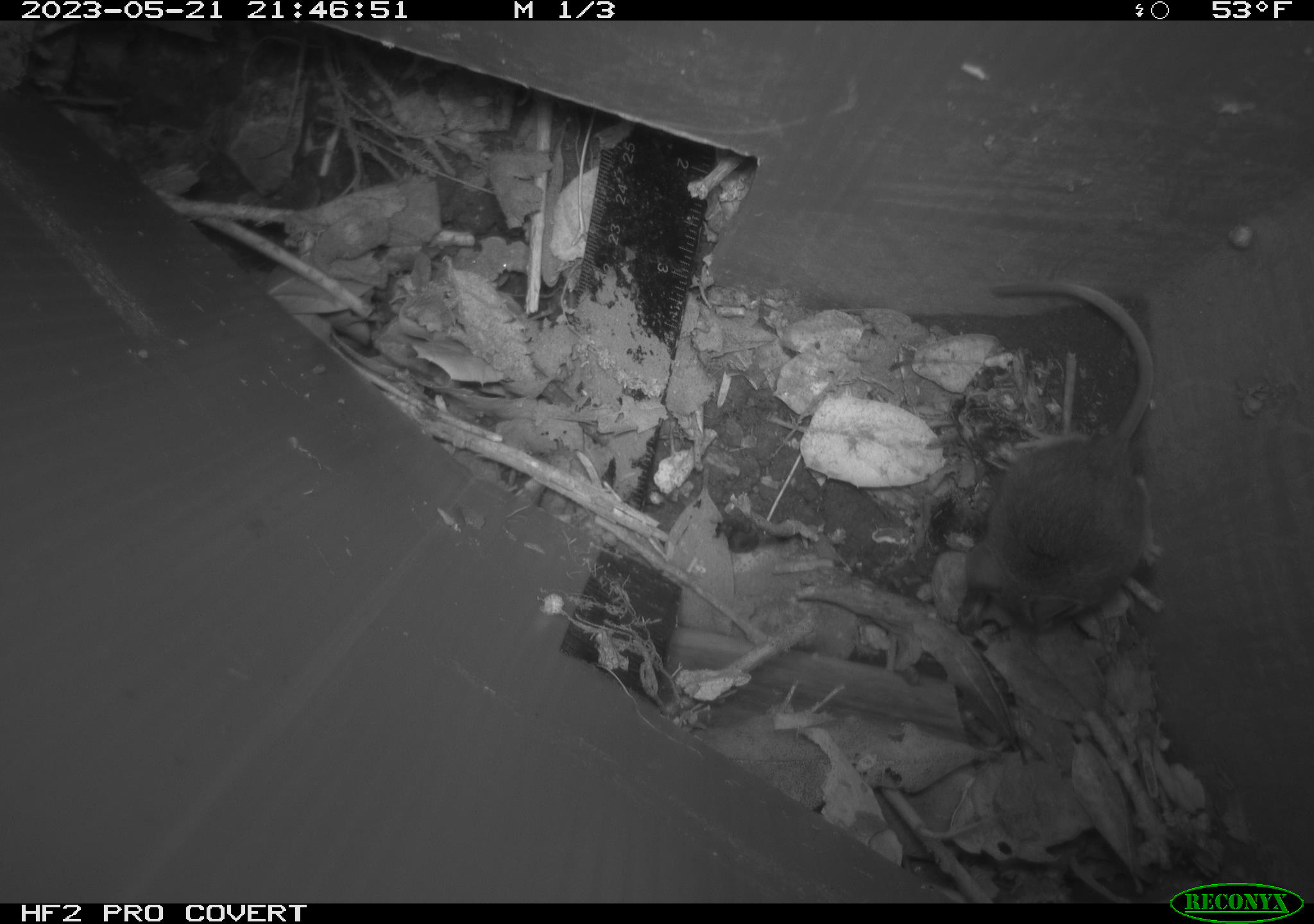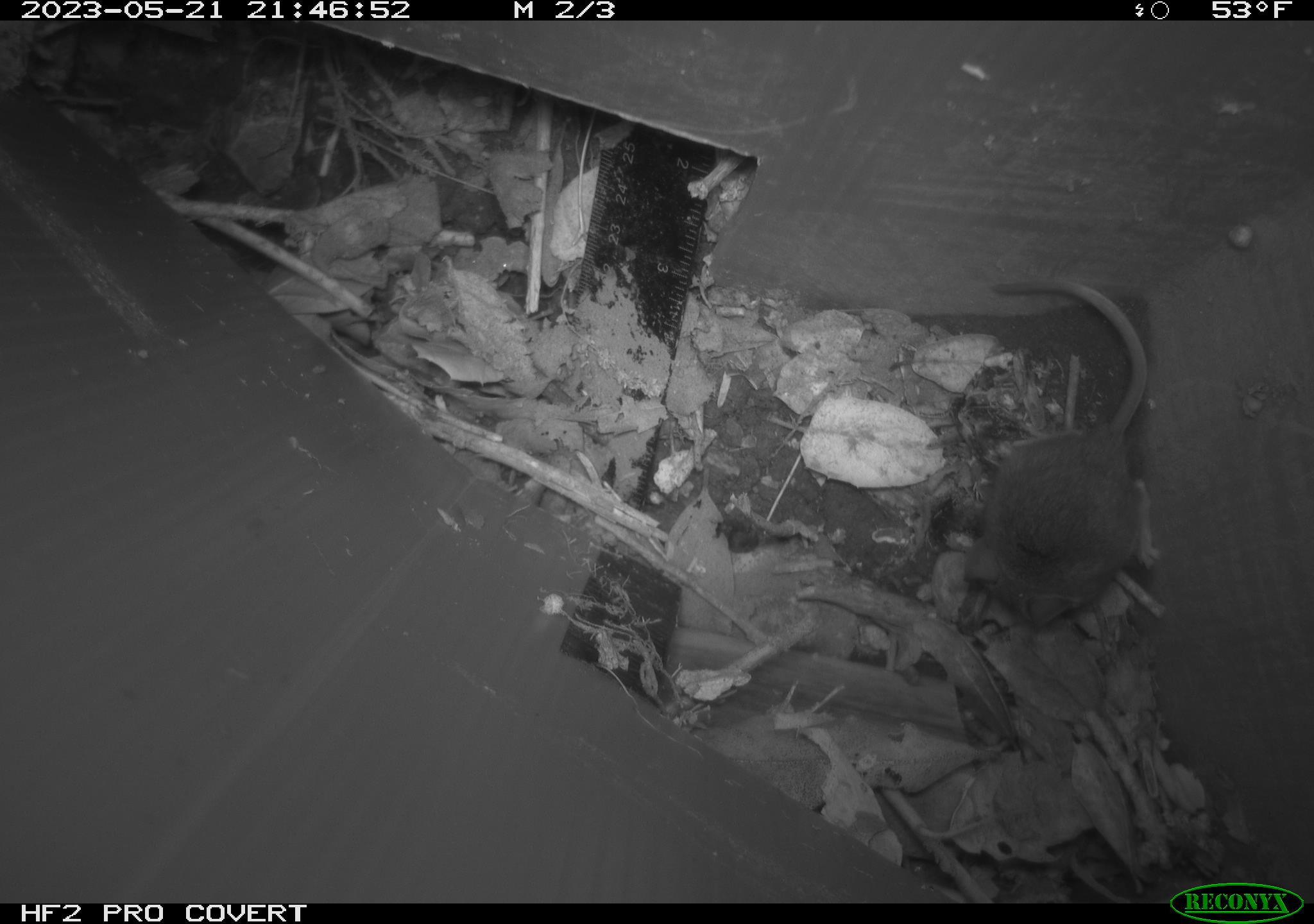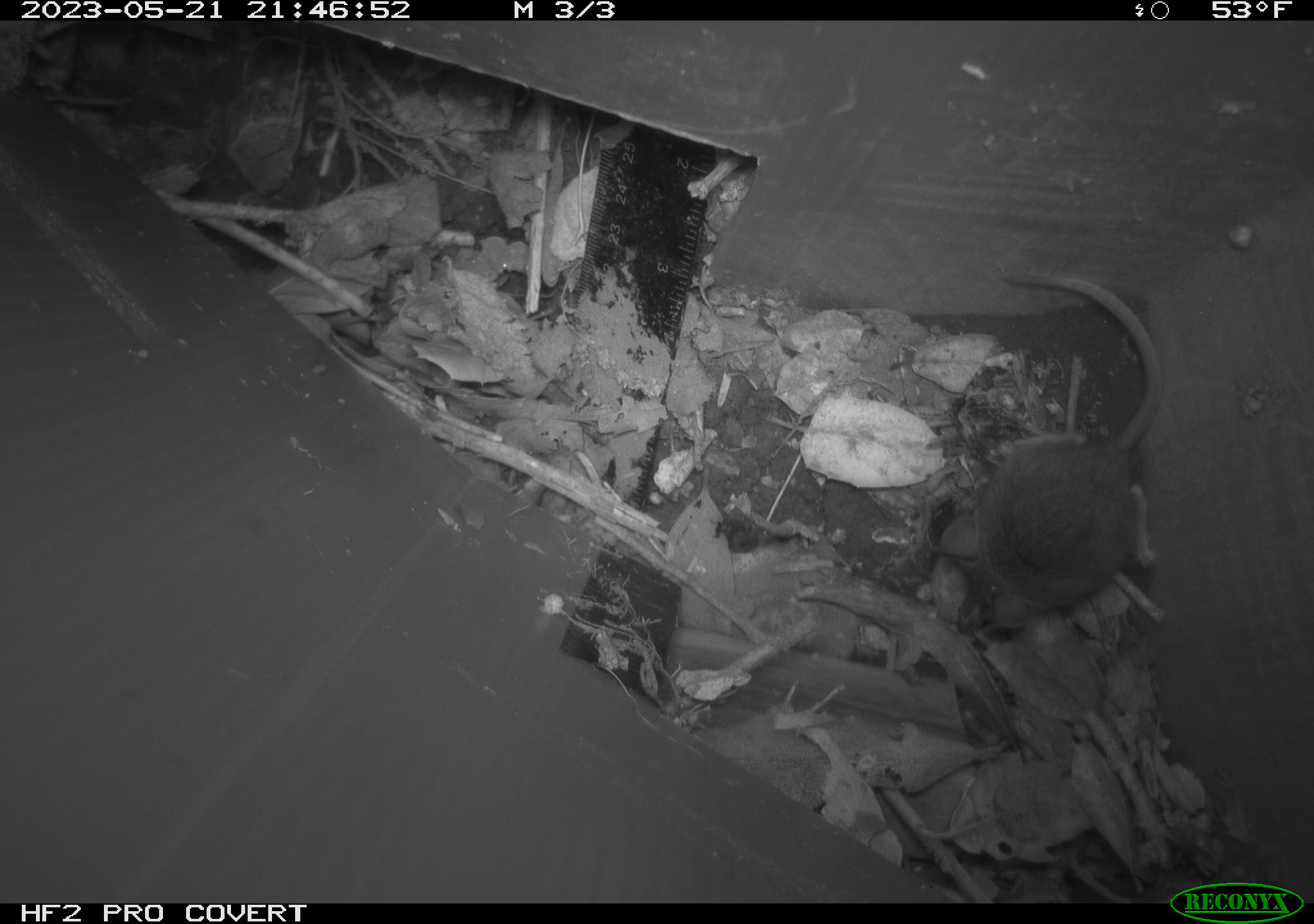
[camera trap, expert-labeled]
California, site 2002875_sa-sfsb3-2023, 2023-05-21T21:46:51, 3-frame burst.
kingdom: Animalia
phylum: Chordata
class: Mammalia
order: Rodentia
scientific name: Rodentia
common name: mouse species